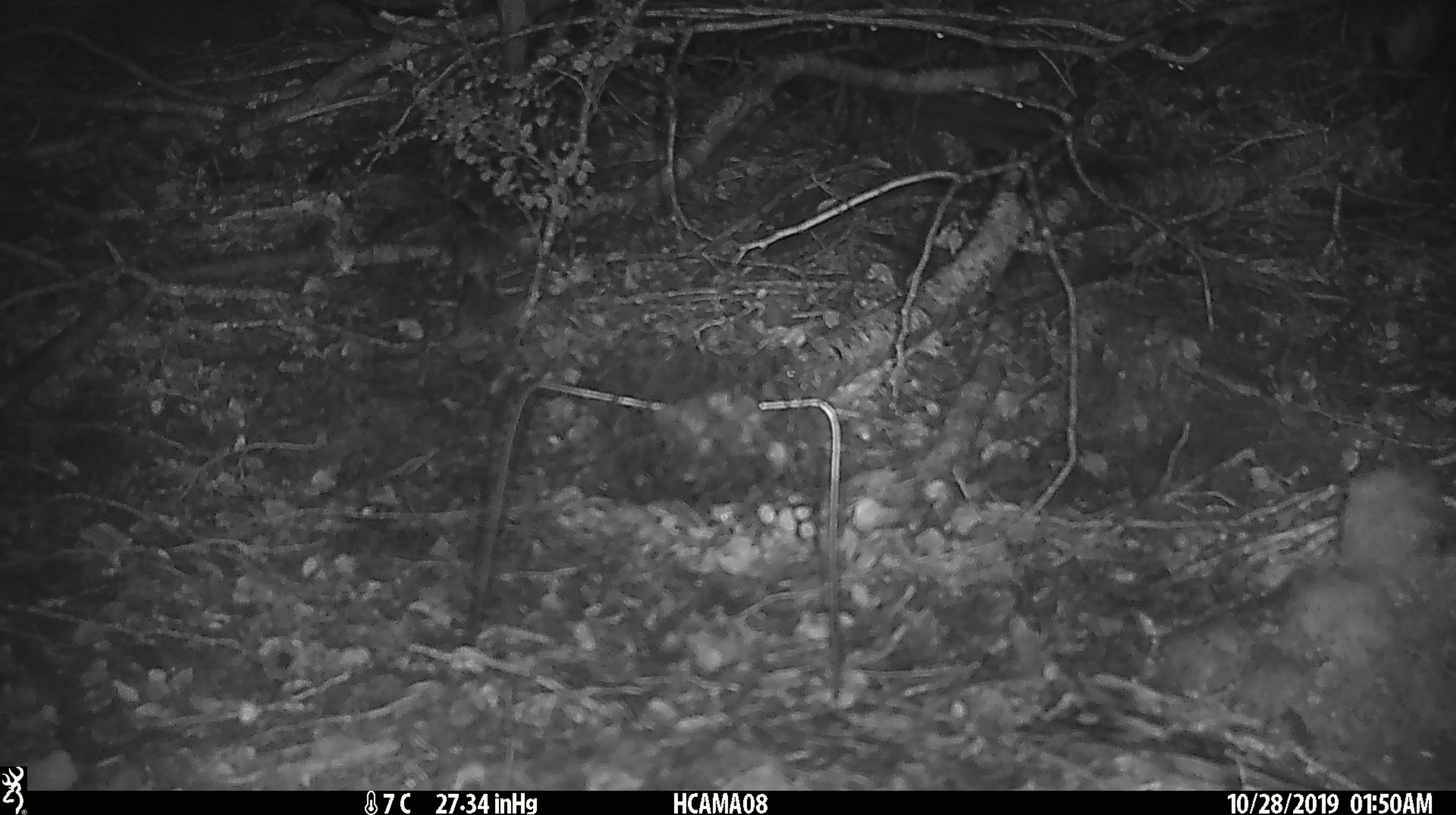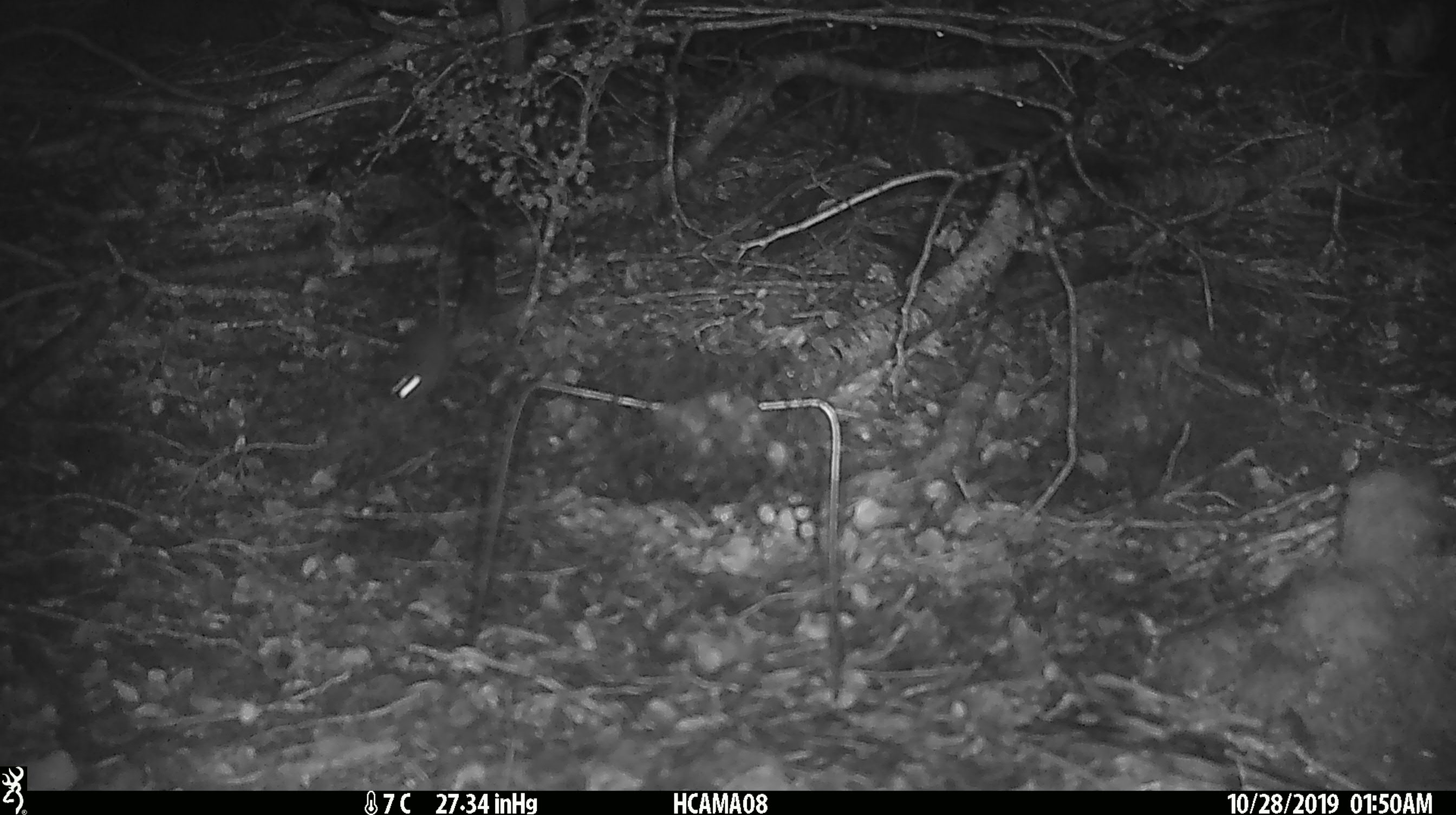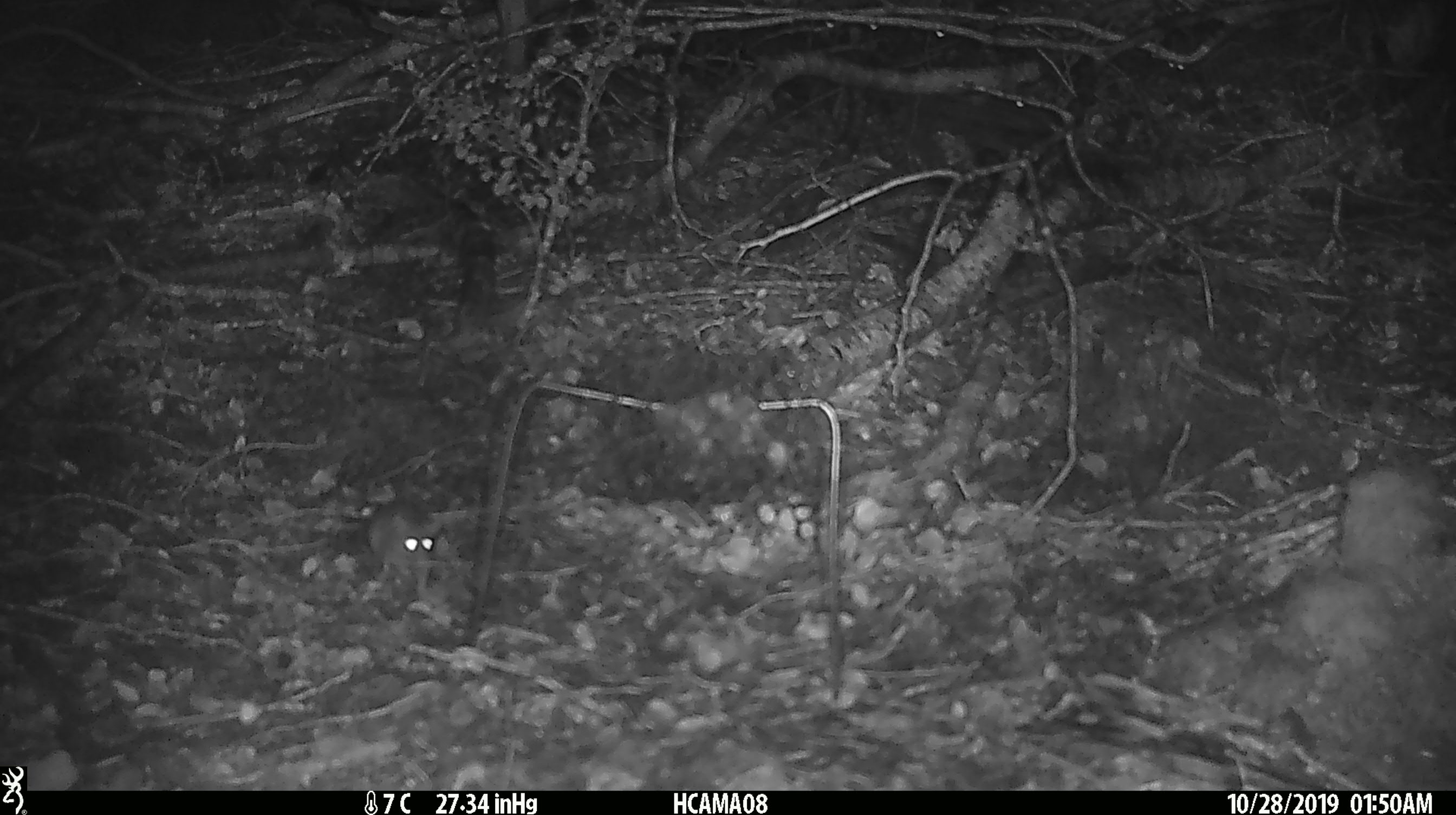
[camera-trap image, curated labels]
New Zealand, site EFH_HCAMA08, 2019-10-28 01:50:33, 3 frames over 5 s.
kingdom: Animalia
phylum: Chordata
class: Mammalia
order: Rodentia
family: Muridae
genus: Mus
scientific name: Mus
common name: mouse